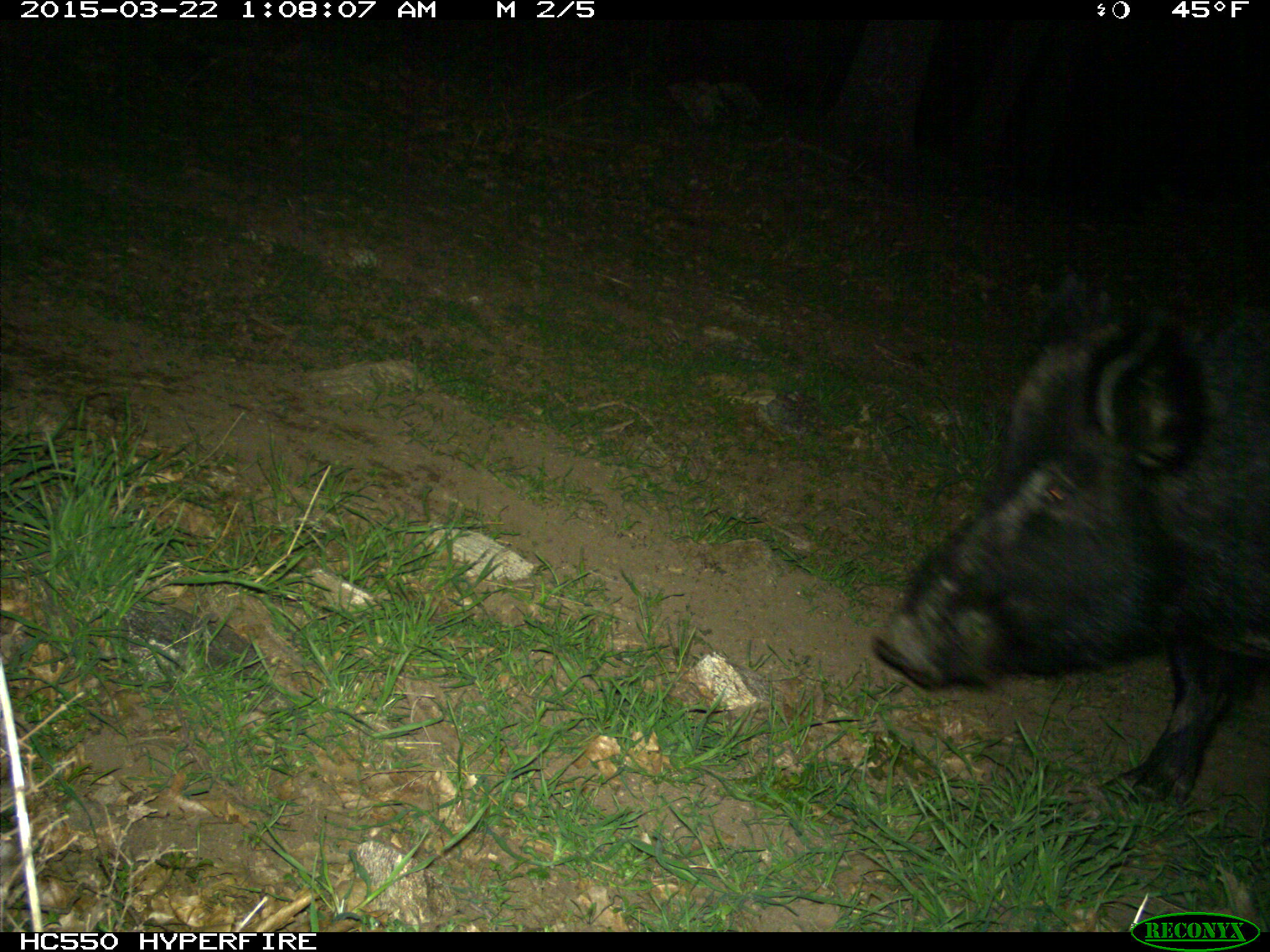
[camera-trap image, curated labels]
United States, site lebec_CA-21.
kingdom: Animalia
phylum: Chordata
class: Mammalia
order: Artiodactyla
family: Suidae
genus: Sus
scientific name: Sus scrofa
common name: wild boar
Sus scrofa (wild boar).